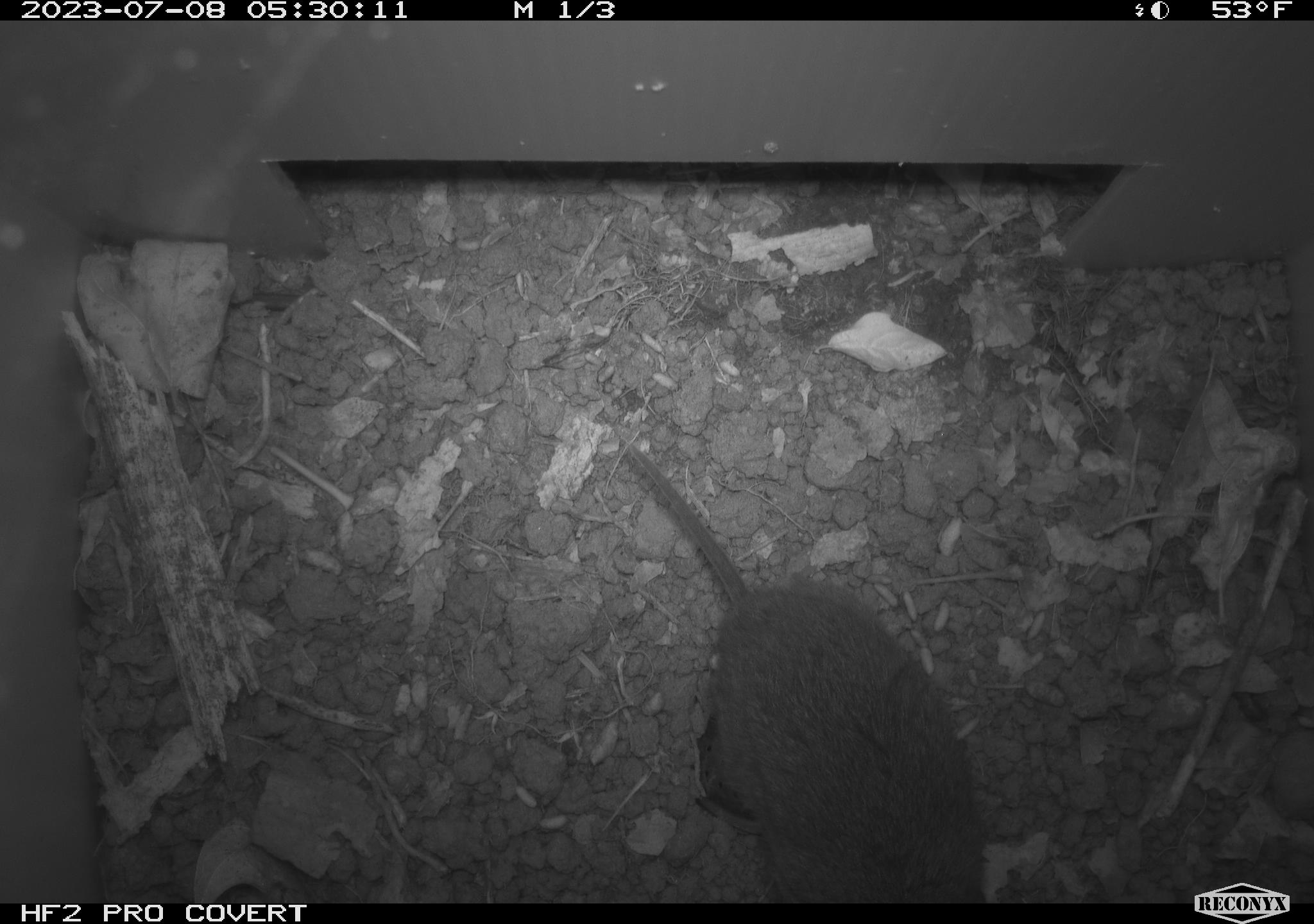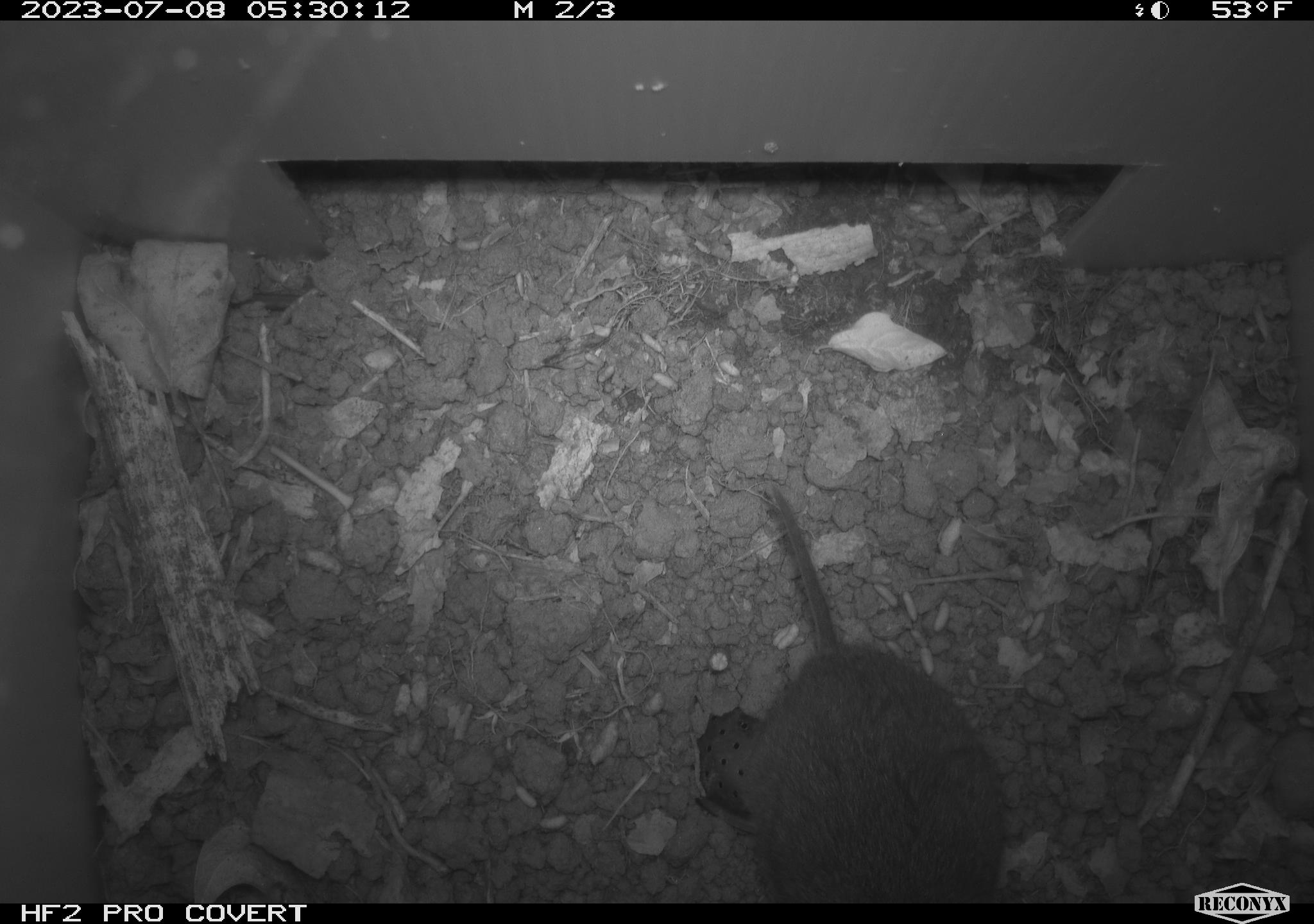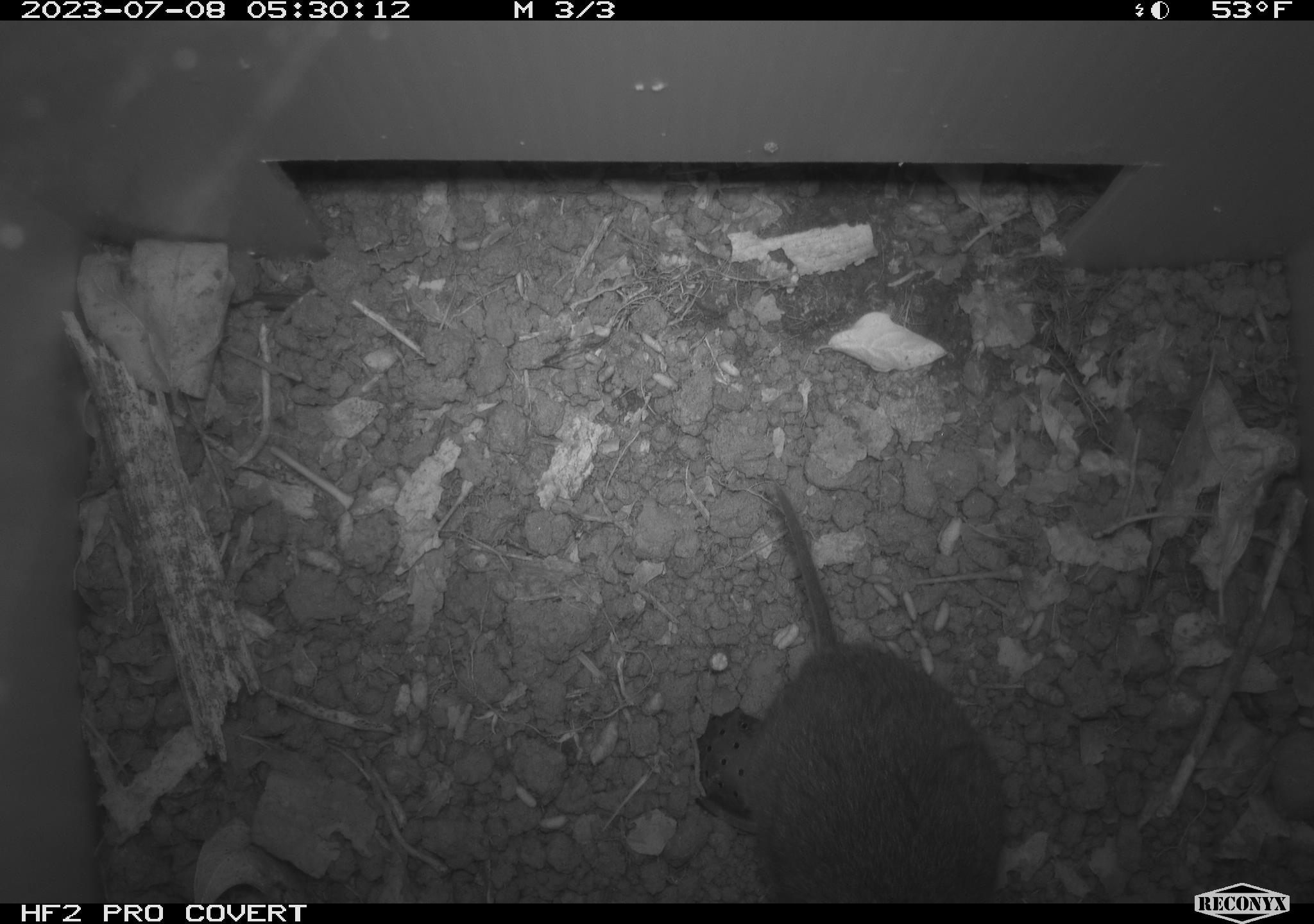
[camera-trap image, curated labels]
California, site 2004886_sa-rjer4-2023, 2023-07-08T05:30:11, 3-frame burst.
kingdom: Animalia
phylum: Chordata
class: Mammalia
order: Rodentia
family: Cricetidae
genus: Microtus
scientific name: Microtus californicus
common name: california vole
California vole (Microtus californicus).